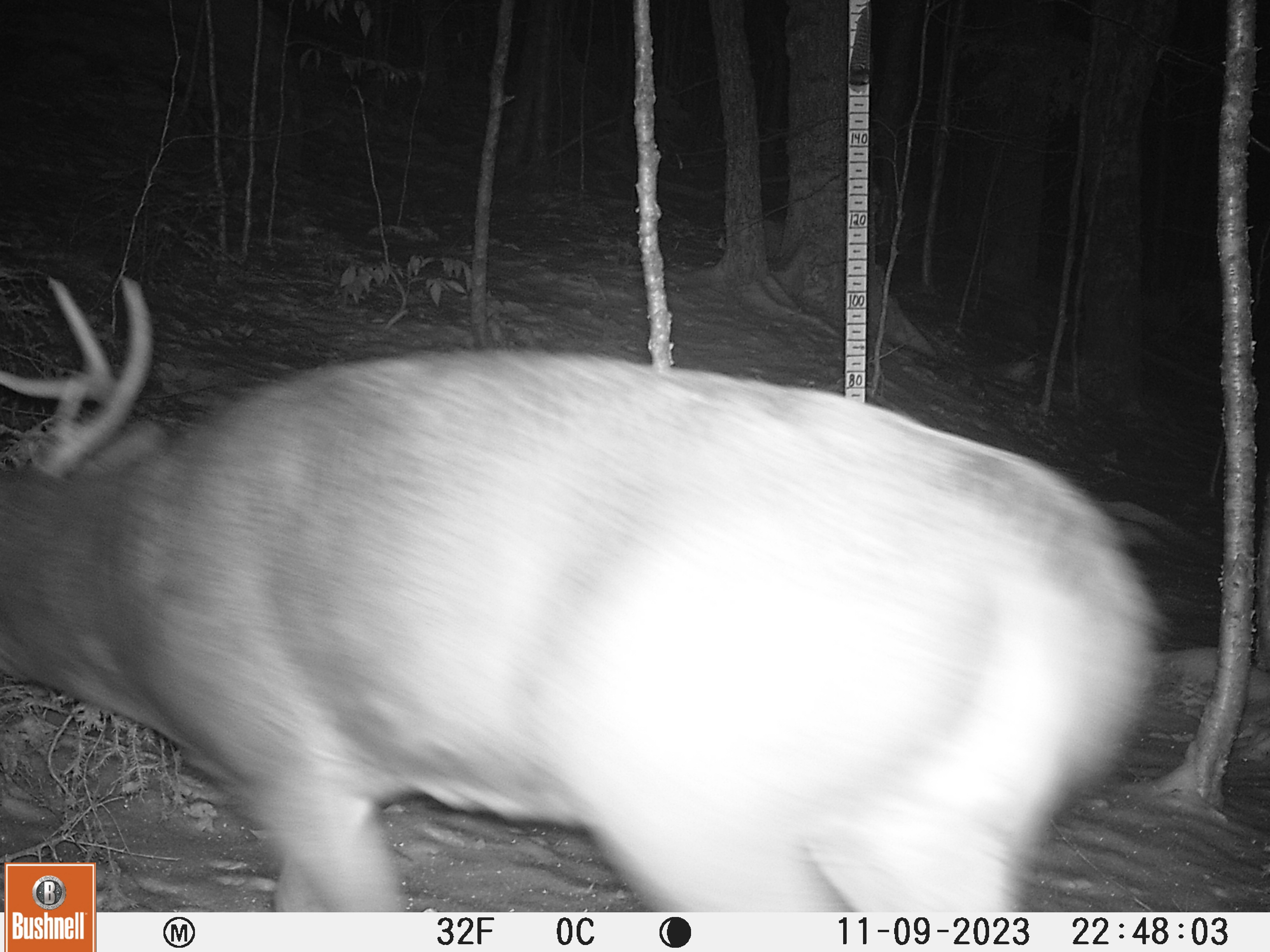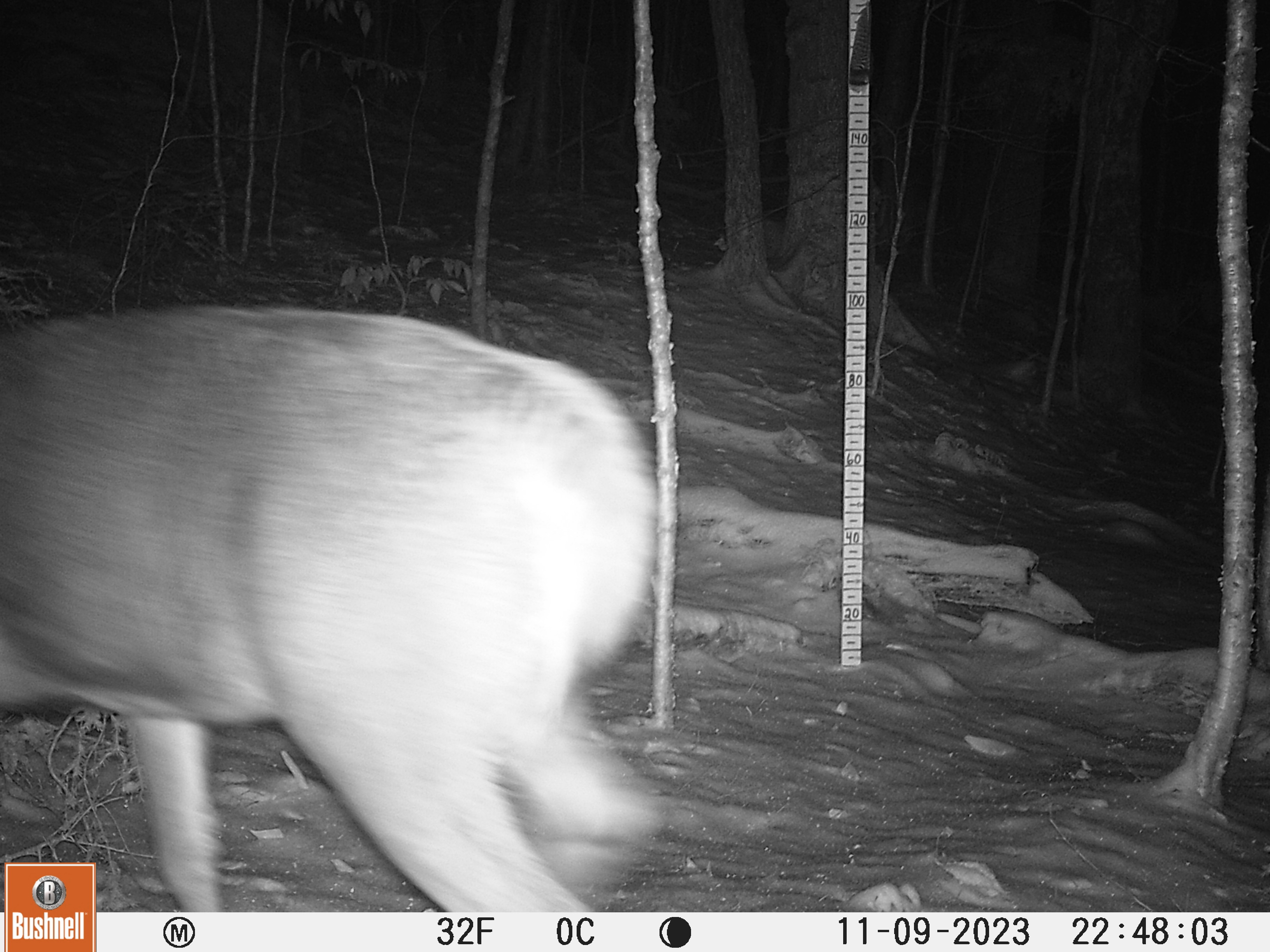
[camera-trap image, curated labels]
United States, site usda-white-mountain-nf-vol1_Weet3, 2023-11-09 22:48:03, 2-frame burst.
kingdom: Animalia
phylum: Chordata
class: Mammalia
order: Artiodactyla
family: Cervidae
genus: Odocoileus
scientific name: Odocoileus virginianus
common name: white-tailed deer